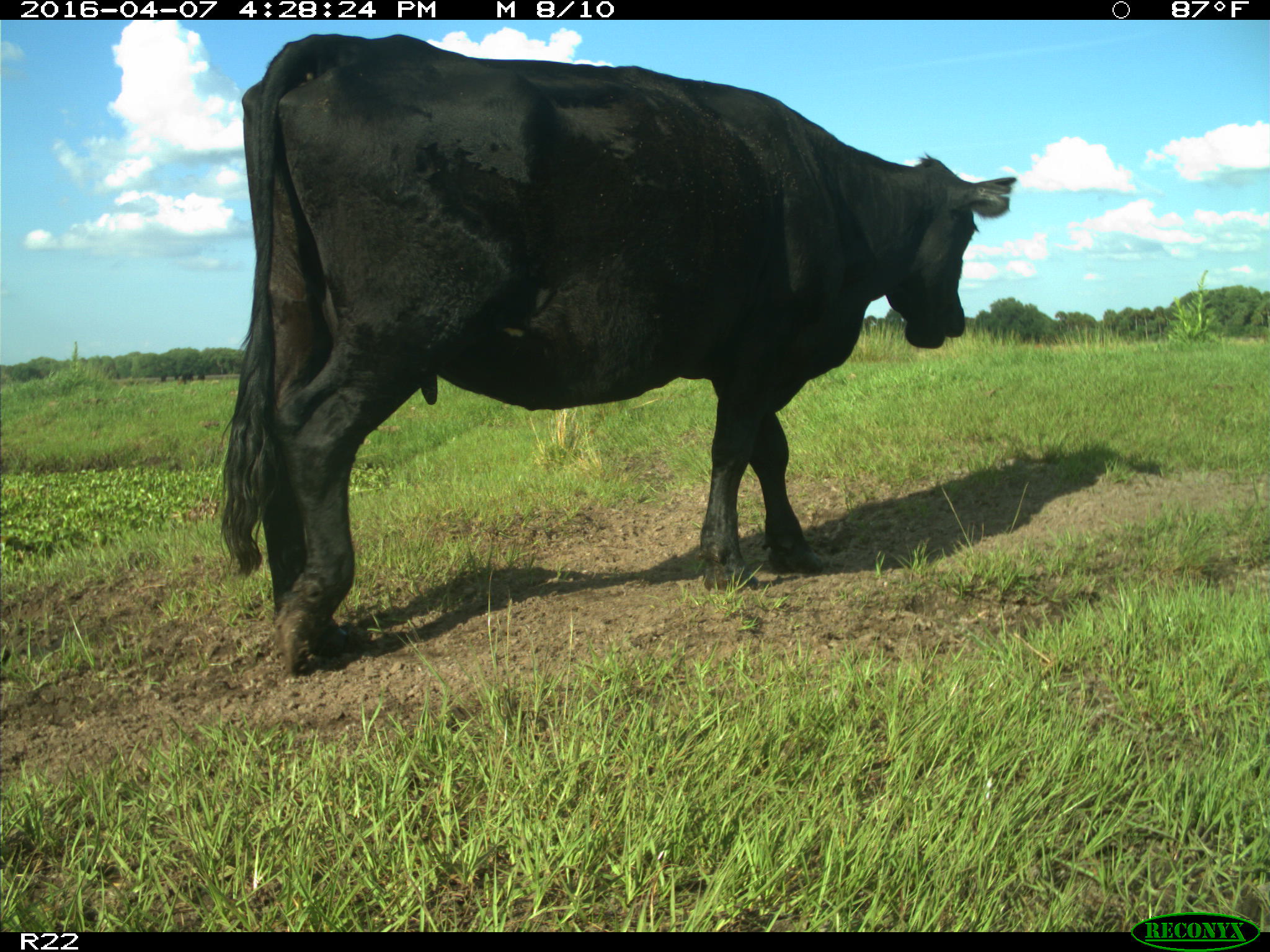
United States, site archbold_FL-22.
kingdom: Animalia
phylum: Chordata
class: Mammalia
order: Artiodactyla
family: Bovidae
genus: Bos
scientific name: Bos taurus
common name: domestic cow